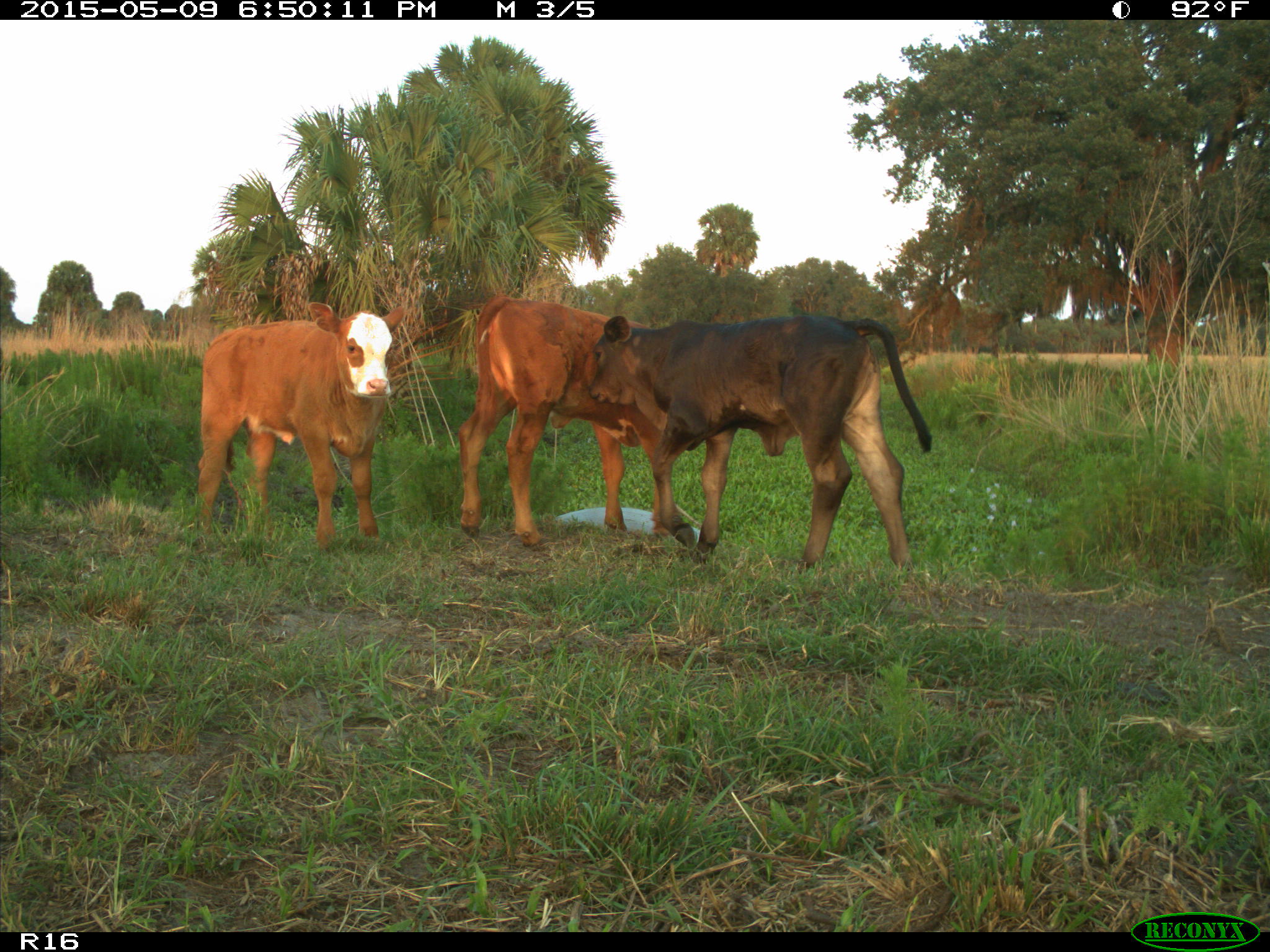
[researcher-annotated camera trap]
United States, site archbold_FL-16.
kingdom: Animalia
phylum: Chordata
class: Mammalia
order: Artiodactyla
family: Bovidae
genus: Bos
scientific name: Bos taurus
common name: domestic cow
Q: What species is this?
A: Bos taurus (domestic cow).